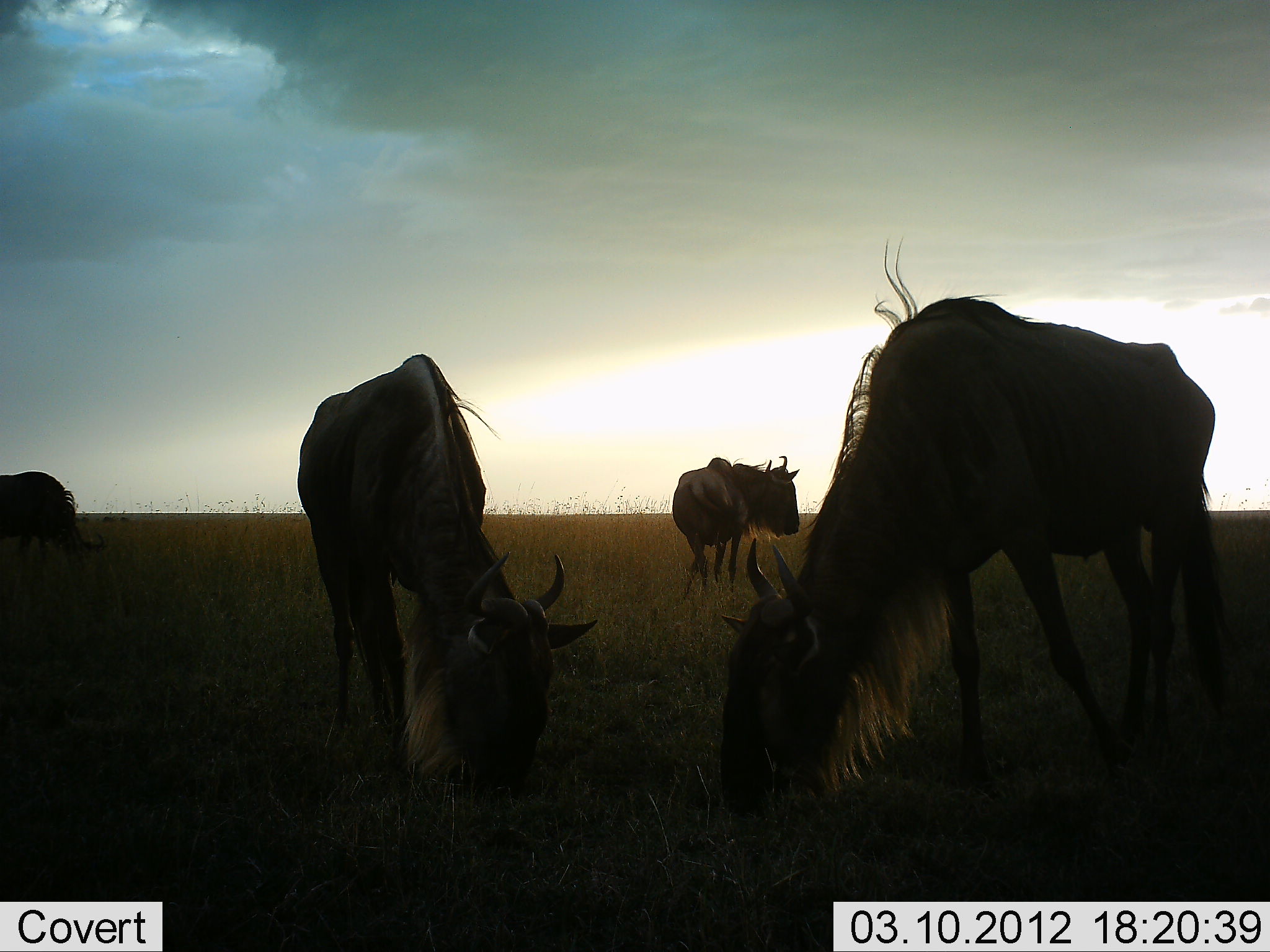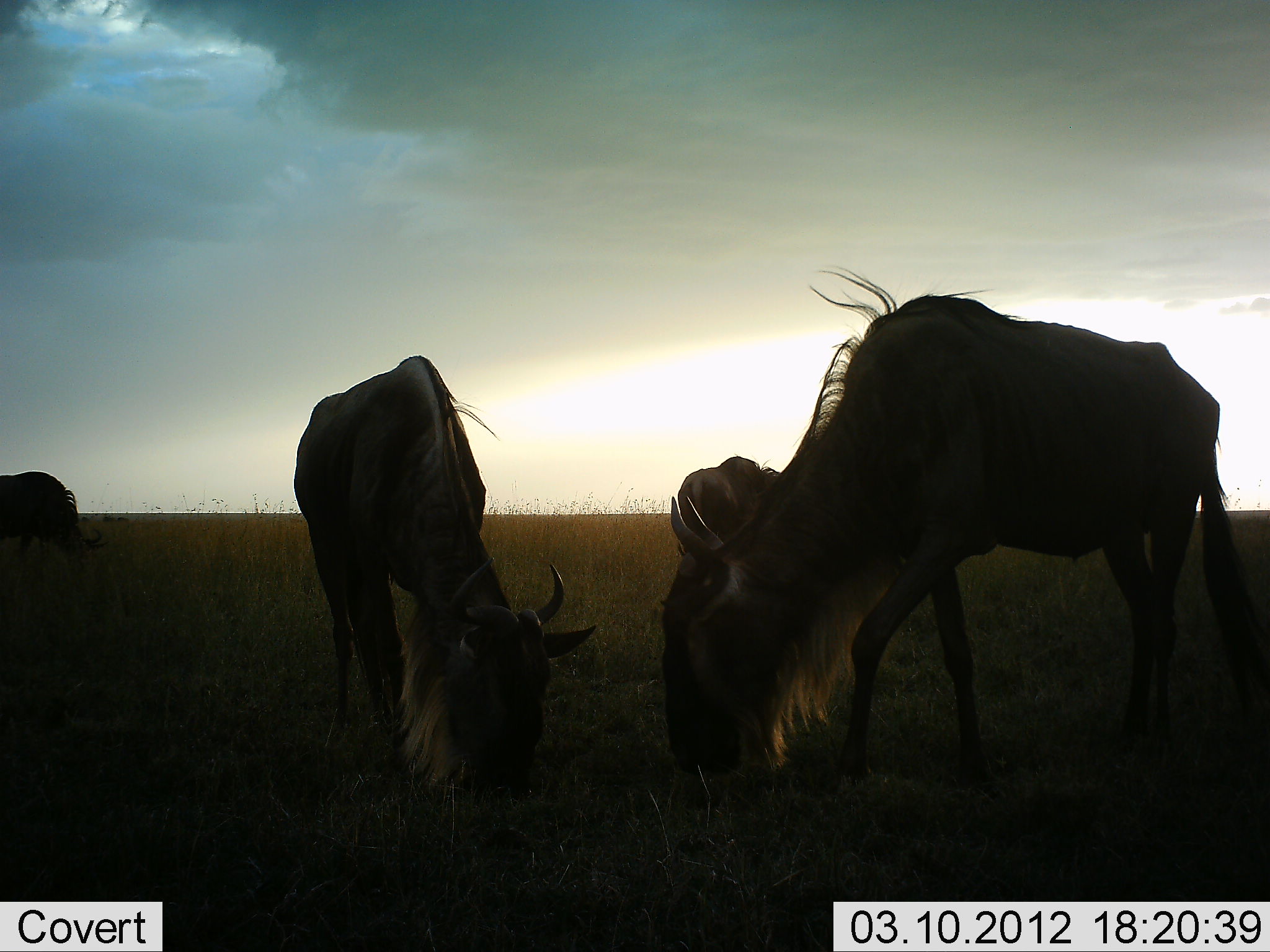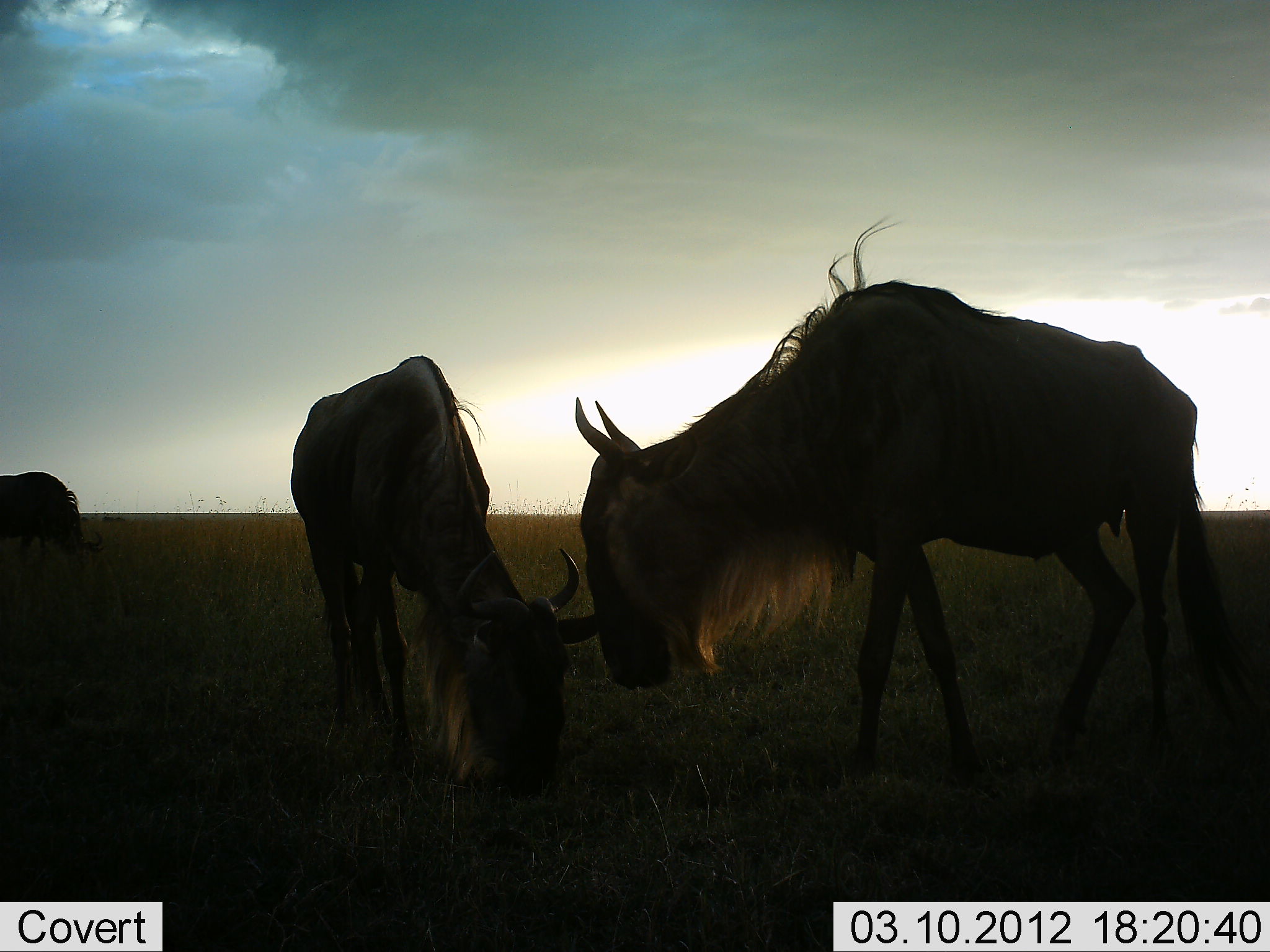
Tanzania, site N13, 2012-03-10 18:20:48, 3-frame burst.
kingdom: Animalia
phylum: Chordata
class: Mammalia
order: Artiodactyla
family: Bovidae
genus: Connochaetes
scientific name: Connochaetes taurinus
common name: blue wildebeest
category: wildebeest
Wildebeest (blue wildebeest) (Connochaetes taurinus), count 4. Behavior (volunteer vote fractions): standing 47%, resting 0%, moving 0%, interacting 0%. Young present (vote fraction): 0%. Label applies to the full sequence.